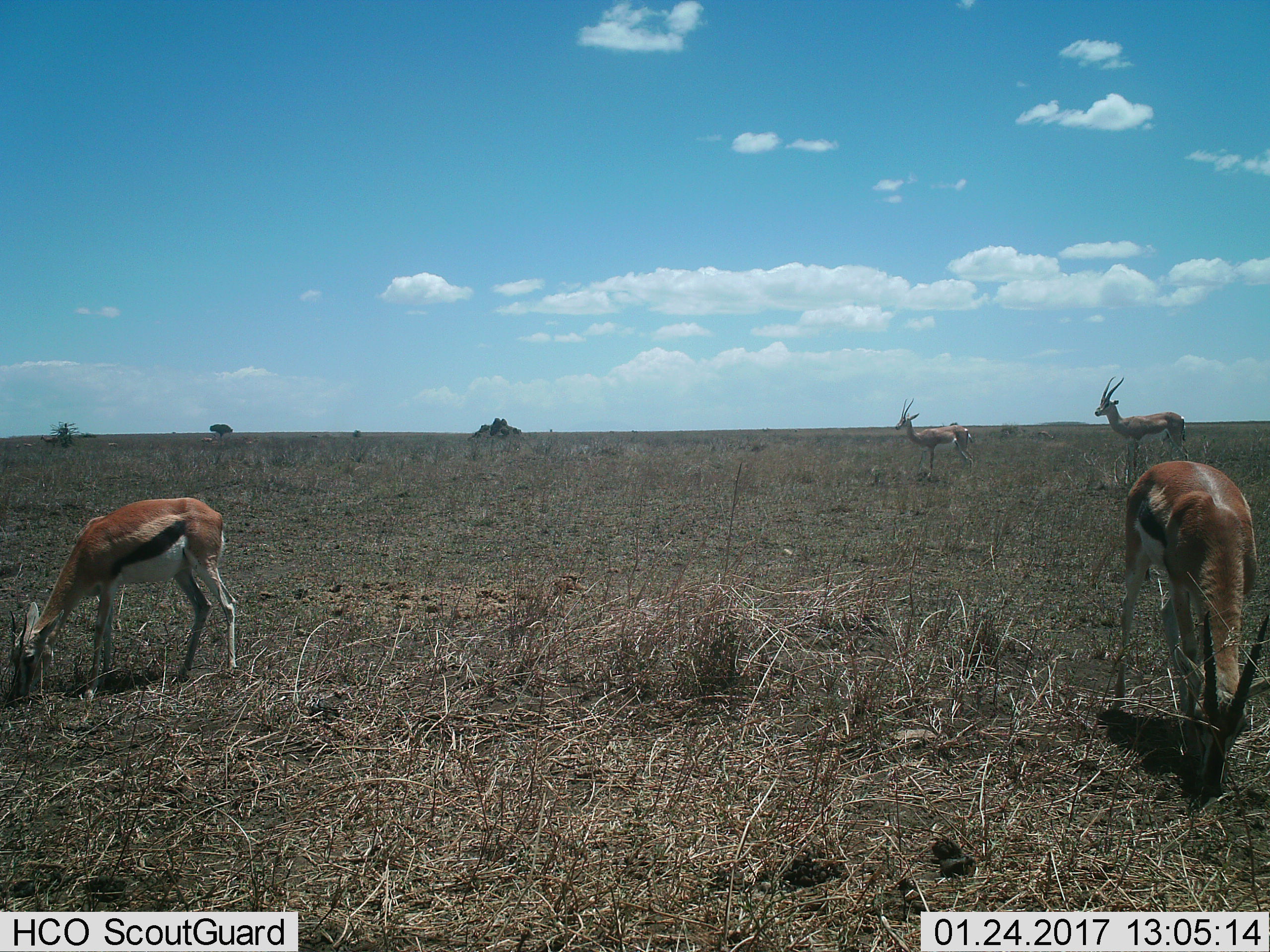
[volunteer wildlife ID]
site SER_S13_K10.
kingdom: Animalia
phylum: Chordata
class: Mammalia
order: Artiodactyla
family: Bovidae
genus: Eudorcas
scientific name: Eudorcas thomsonii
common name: thomson's gazelle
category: gazellethomsons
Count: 4.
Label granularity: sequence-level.